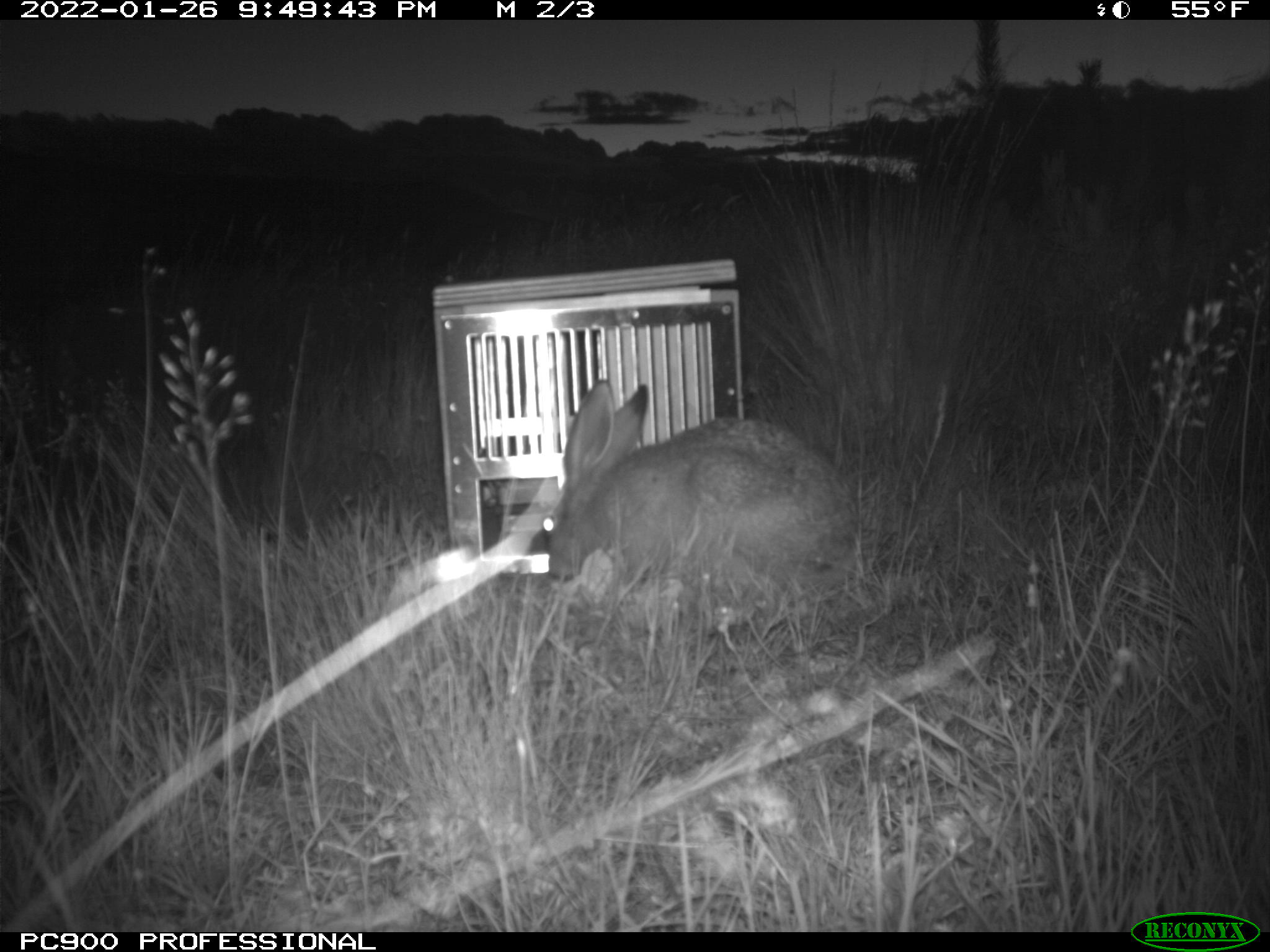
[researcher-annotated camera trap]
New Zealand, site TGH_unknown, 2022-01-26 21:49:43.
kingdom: Animalia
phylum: Chordata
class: Mammalia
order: Lagomorpha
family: Leporidae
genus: Lepus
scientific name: Lepus europaeus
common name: brown hare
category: hare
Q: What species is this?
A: Hare (brown hare) (Lepus europaeus).